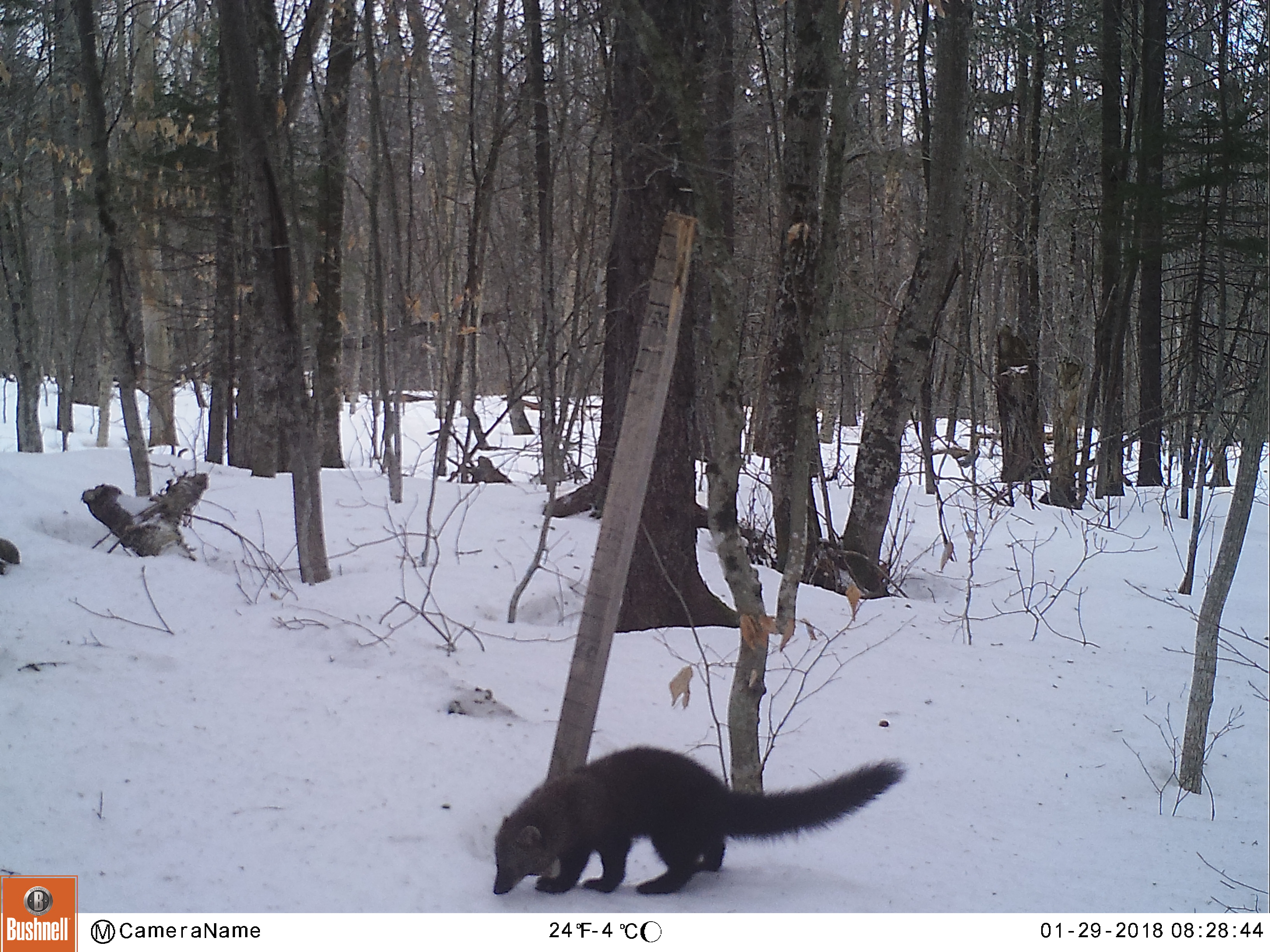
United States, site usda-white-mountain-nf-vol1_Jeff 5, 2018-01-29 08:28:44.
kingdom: Animalia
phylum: Chordata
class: Mammalia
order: Carnivora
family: Mustelidae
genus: Pekania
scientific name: Pekania pennanti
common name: fisher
Fisher (Pekania pennanti).